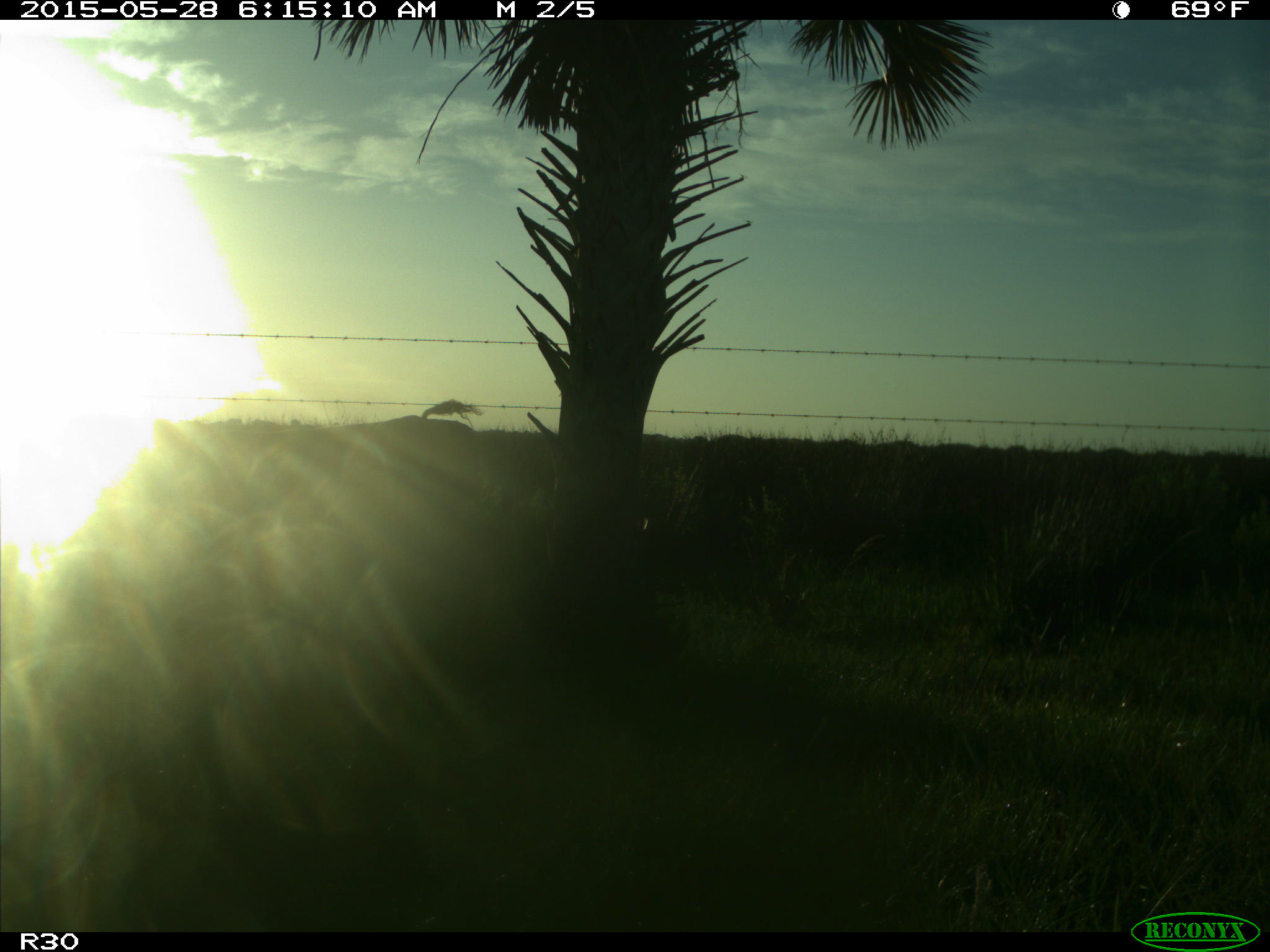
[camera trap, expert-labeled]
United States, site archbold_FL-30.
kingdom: Animalia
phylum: Chordata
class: Mammalia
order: Artiodactyla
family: Bovidae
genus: Bos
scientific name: Bos taurus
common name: domestic cow